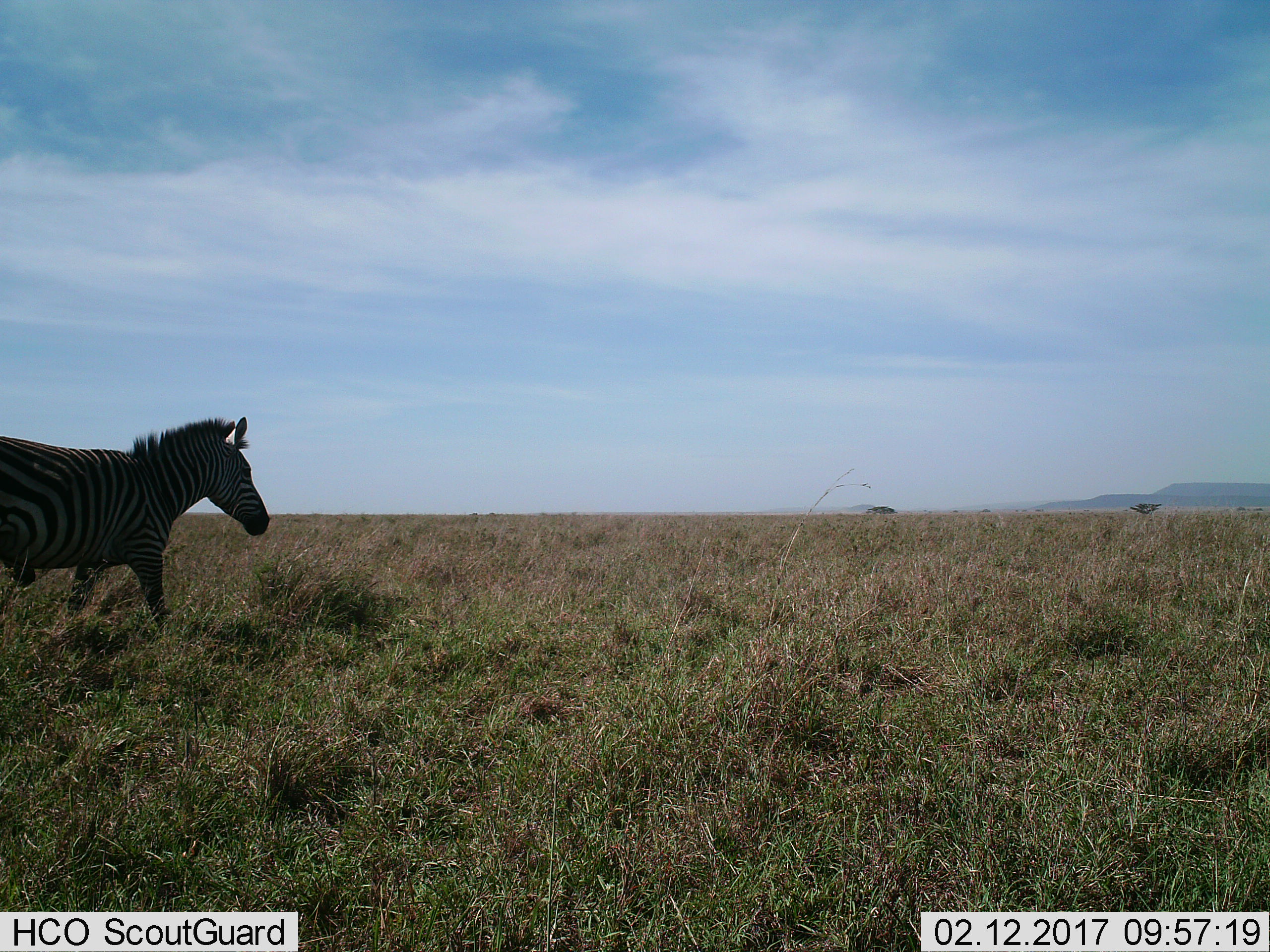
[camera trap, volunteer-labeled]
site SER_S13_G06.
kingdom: Animalia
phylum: Chordata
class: Mammalia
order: Perissodactyla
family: Equidae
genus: Equus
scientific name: Equus quagga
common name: plains zebra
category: zebraplains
Zebraplains (plains zebra) (Equus quagga), count 1. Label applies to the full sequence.